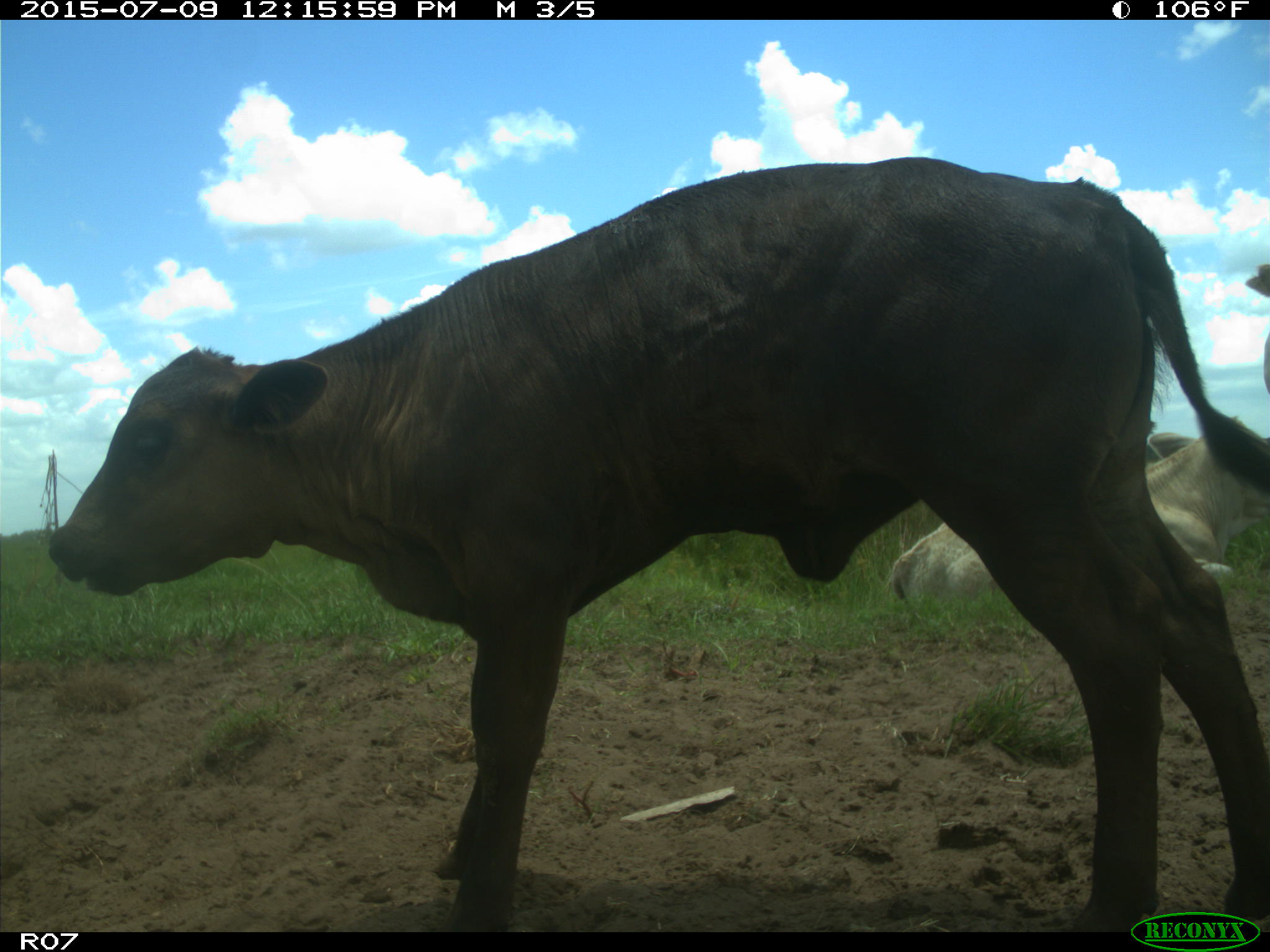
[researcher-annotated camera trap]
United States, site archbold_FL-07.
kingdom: Animalia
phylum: Chordata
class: Mammalia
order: Artiodactyla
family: Bovidae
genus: Bos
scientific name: Bos taurus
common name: domestic cow